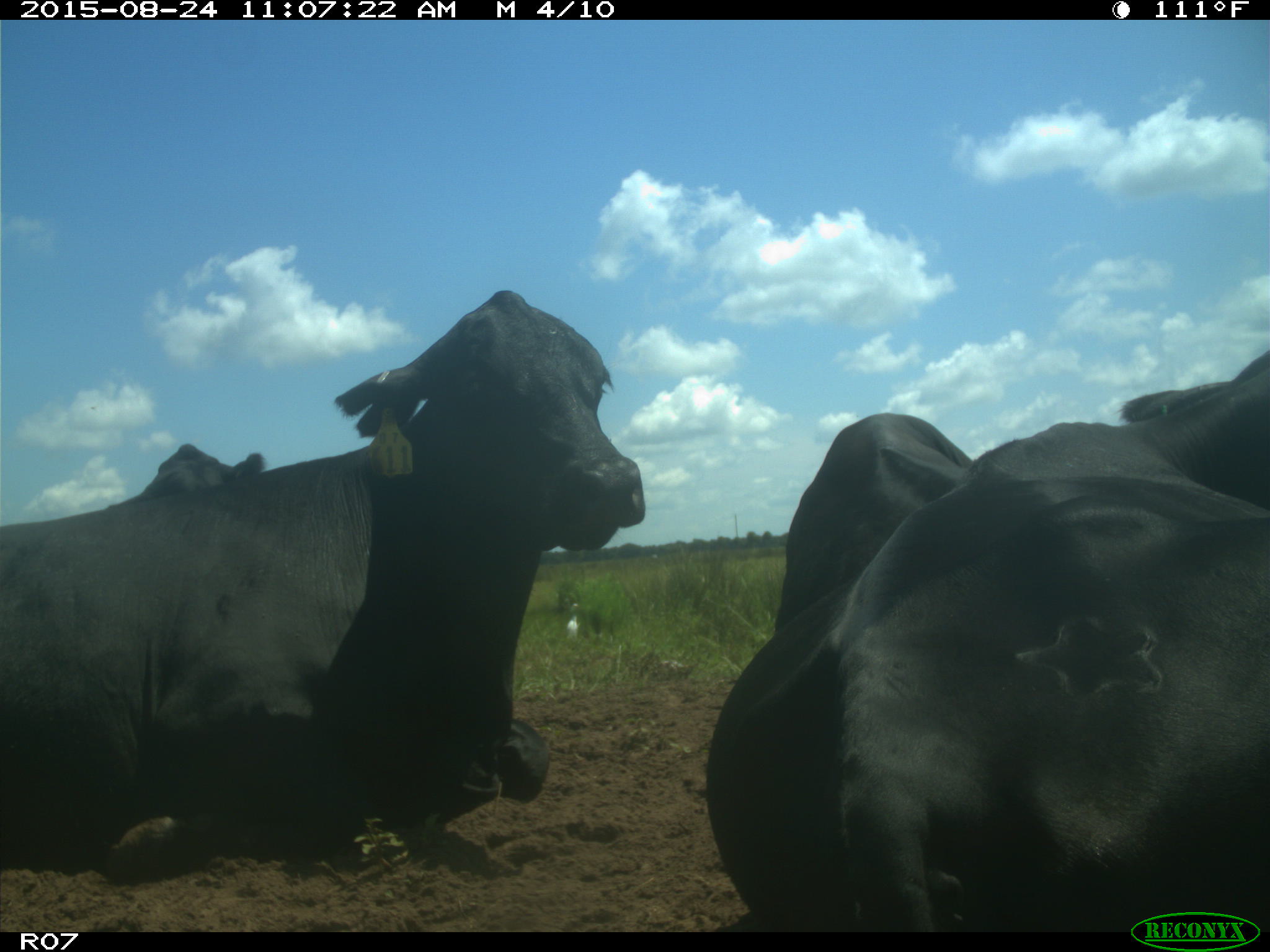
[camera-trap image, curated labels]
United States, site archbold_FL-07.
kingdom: Animalia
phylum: Chordata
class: Mammalia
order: Artiodactyla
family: Bovidae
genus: Bos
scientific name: Bos taurus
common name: domestic cow